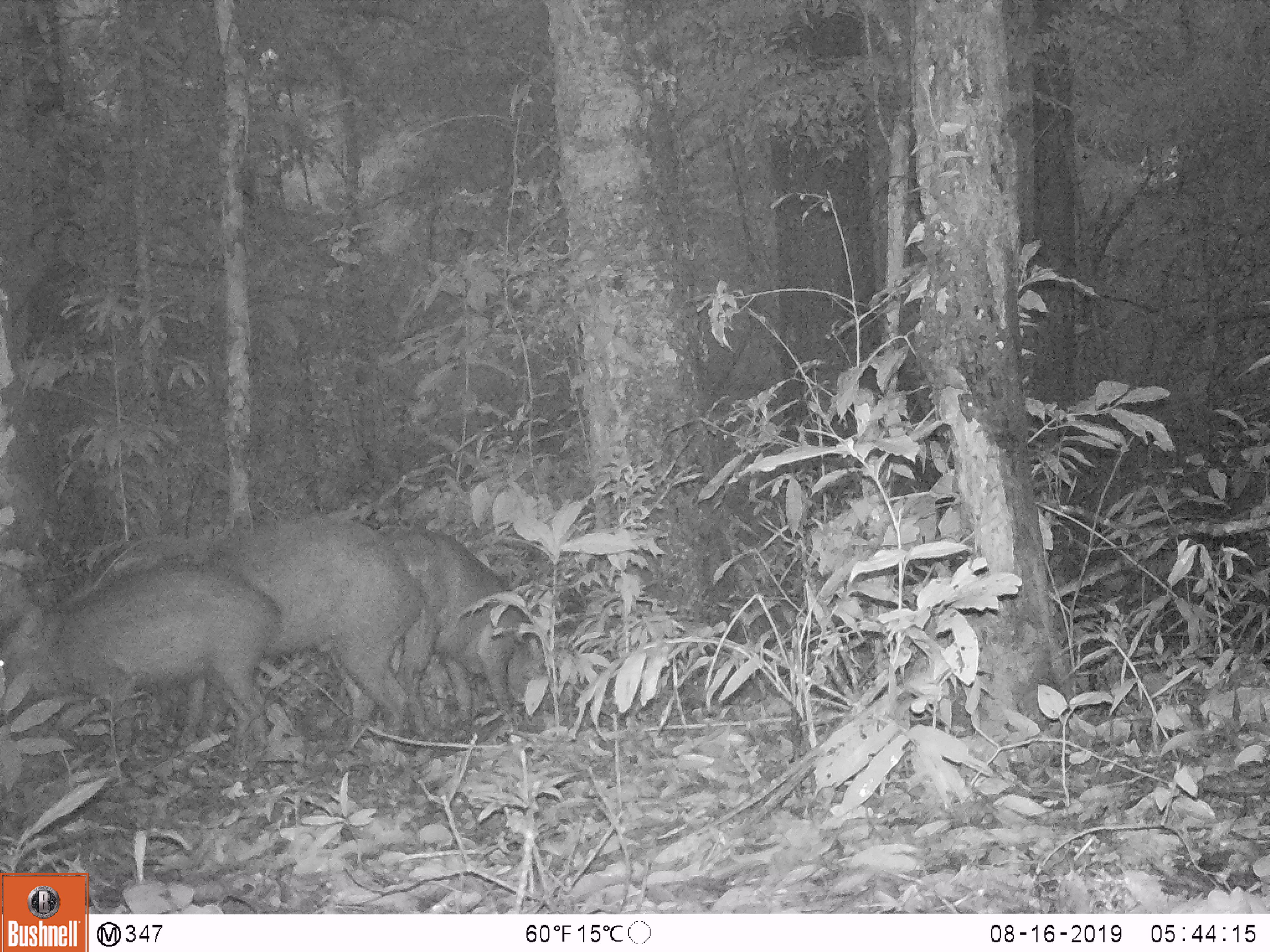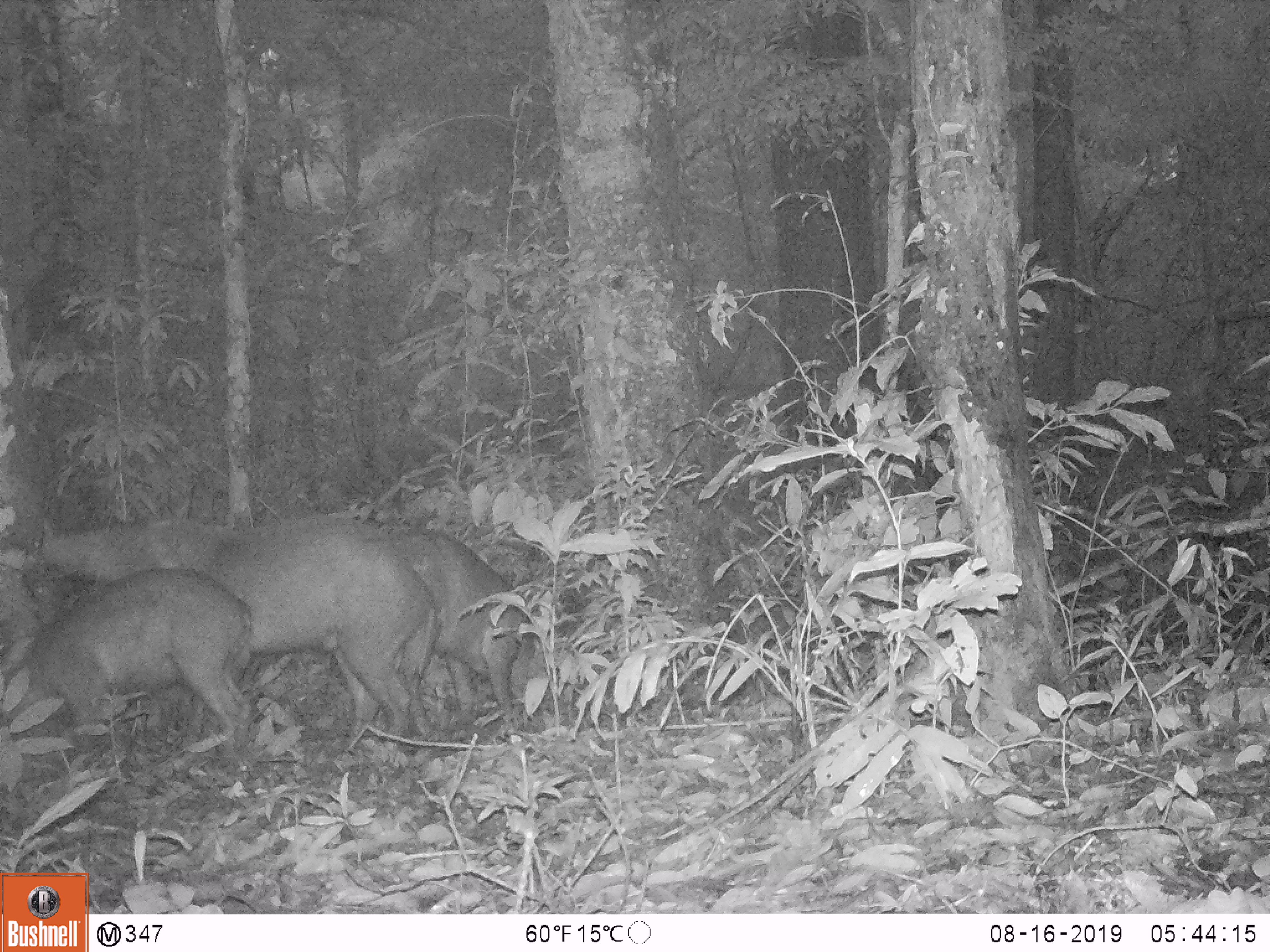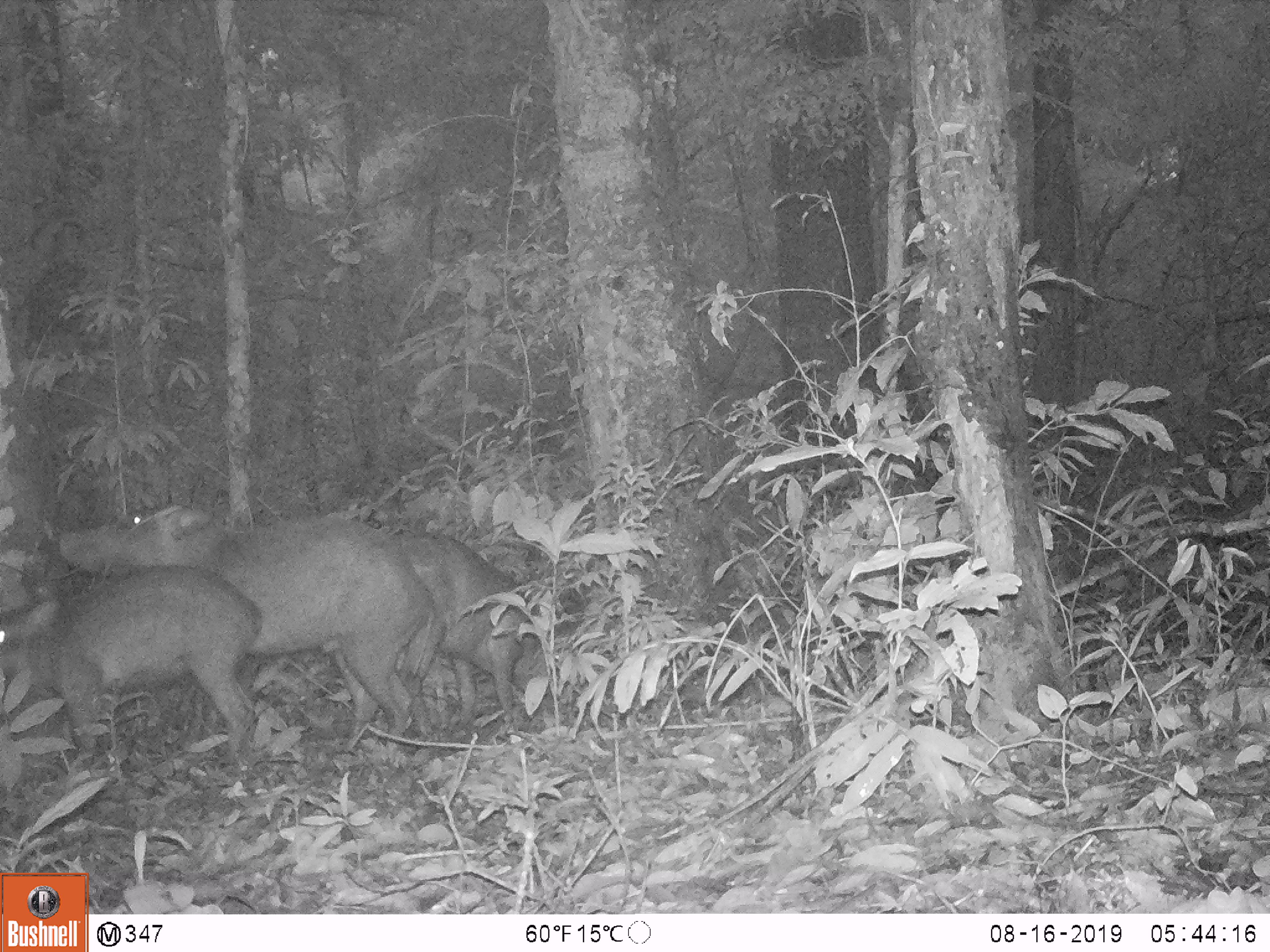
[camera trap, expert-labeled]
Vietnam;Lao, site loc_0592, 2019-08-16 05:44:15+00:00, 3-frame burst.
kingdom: Animalia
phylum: Chordata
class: Mammalia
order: Artiodactyla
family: Suidae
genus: Sus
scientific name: Sus scrofa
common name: eurasian wild pig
Eurasian wild pig (Sus scrofa). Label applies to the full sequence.